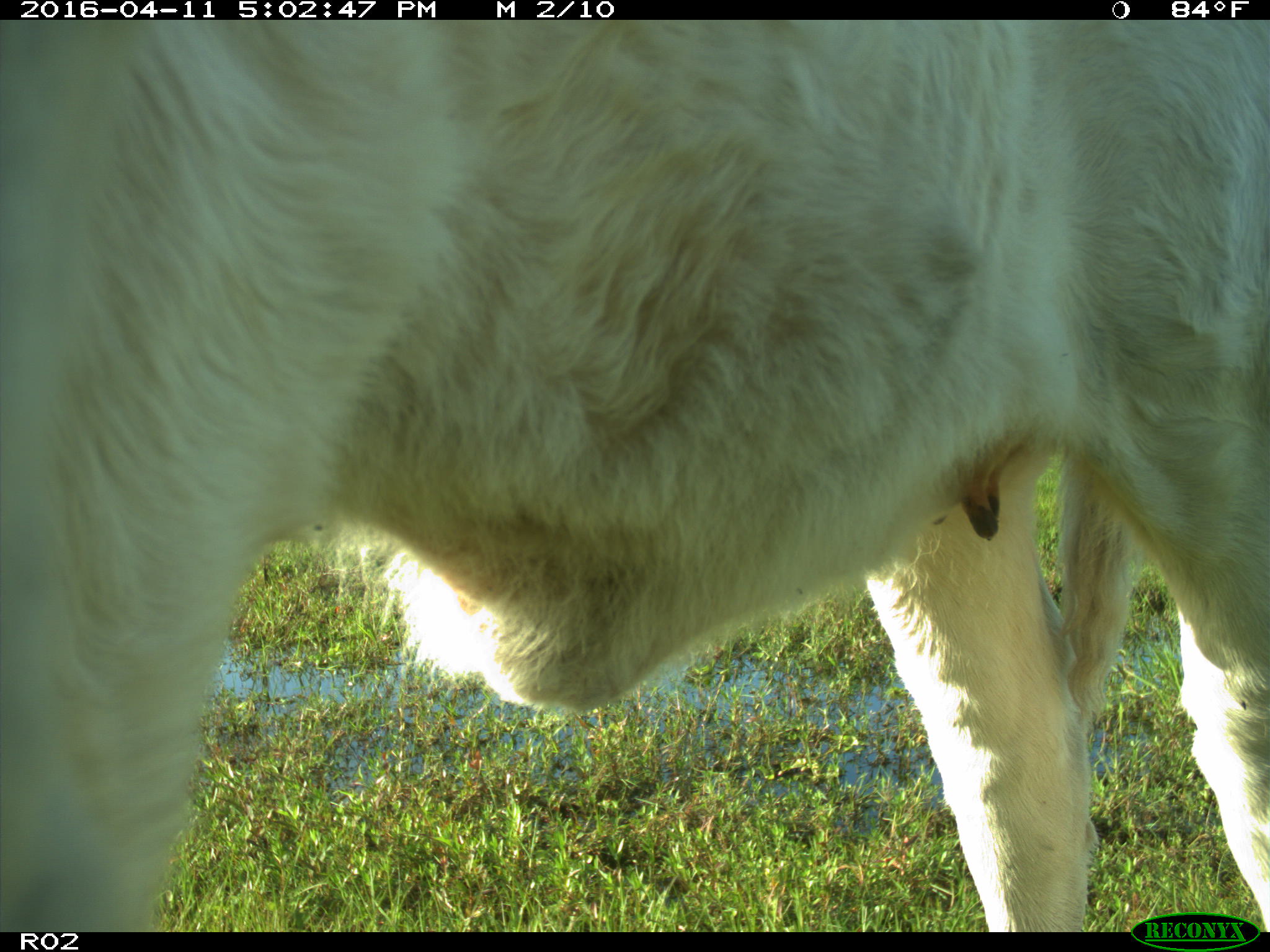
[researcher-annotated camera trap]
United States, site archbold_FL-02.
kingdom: Animalia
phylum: Chordata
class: Mammalia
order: Artiodactyla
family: Bovidae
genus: Bos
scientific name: Bos taurus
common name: domestic cow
Bos taurus (domestic cow).